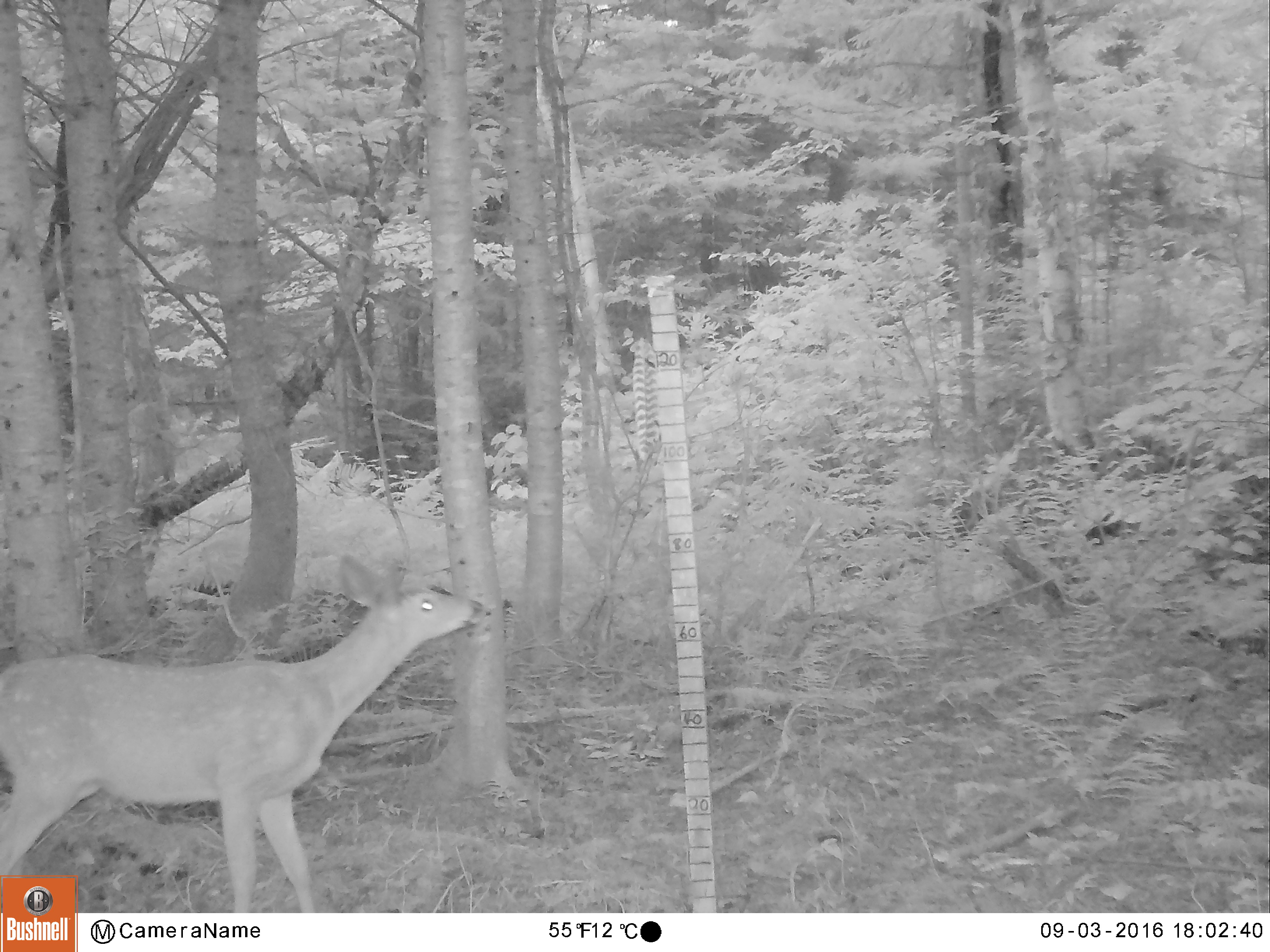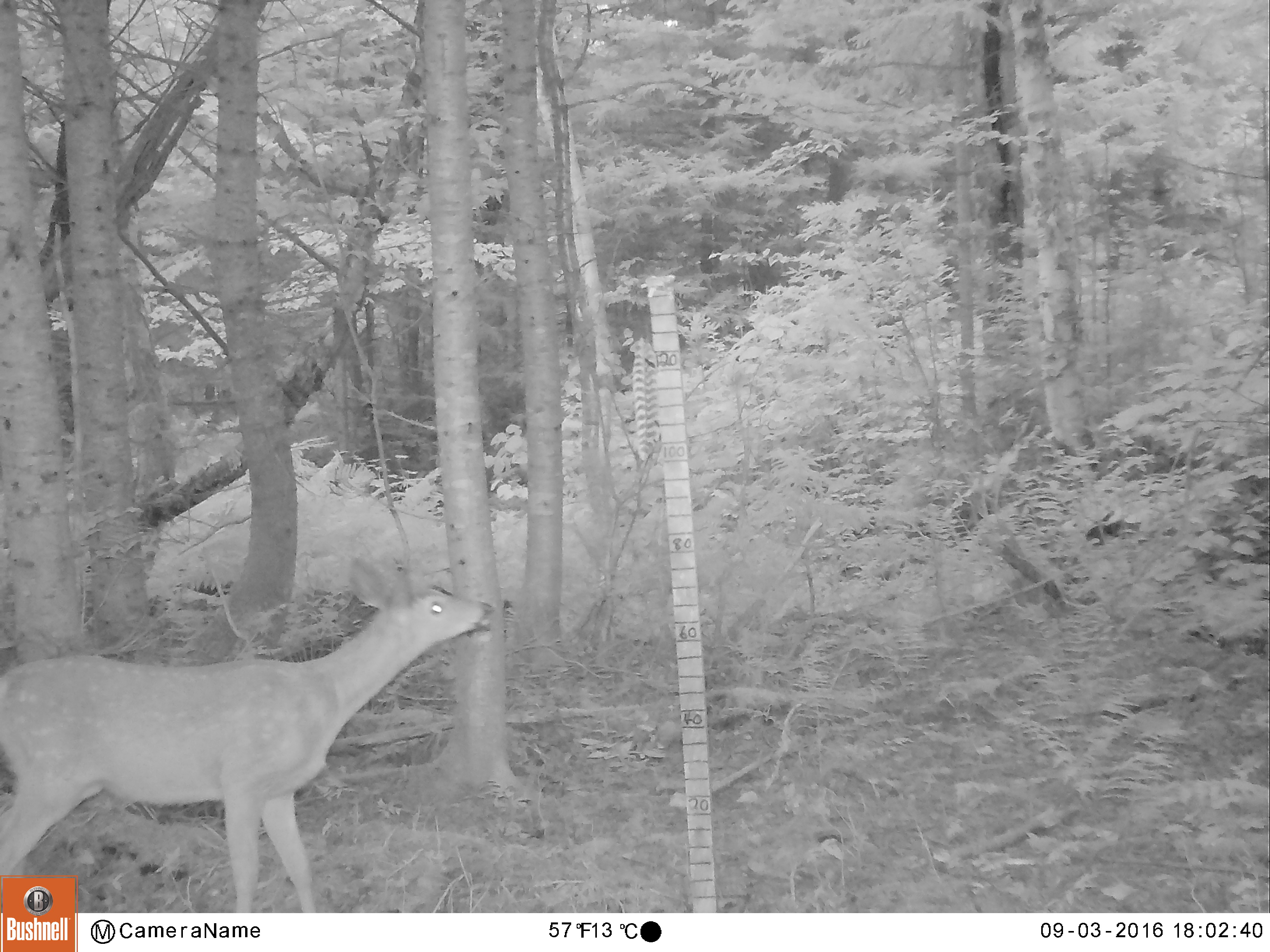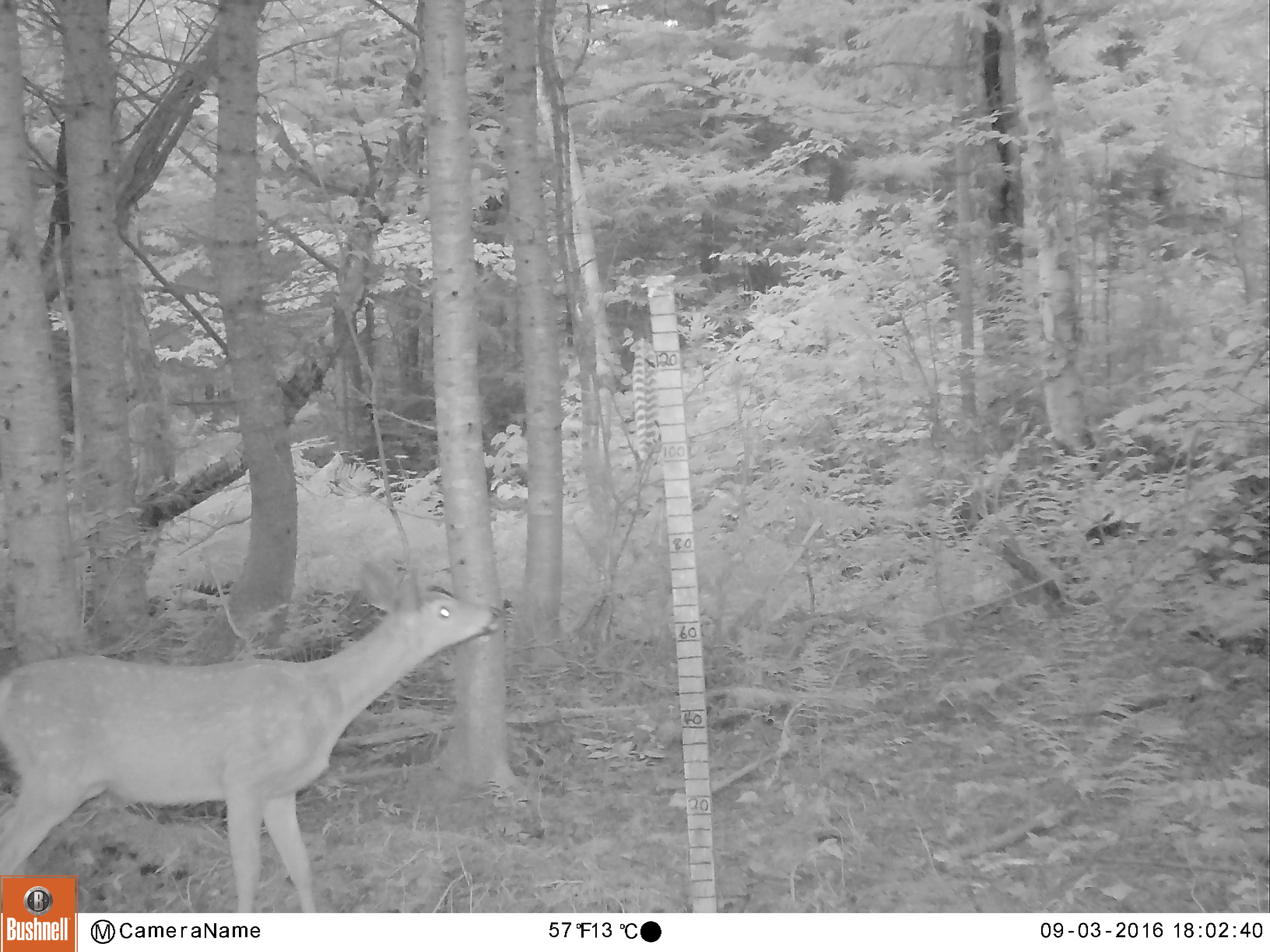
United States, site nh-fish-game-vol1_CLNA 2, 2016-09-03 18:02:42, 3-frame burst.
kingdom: Animalia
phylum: Chordata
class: Mammalia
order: Artiodactyla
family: Cervidae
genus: Odocoileus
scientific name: Odocoileus virginianus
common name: white-tailed deer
White-tailed deer (Odocoileus virginianus).